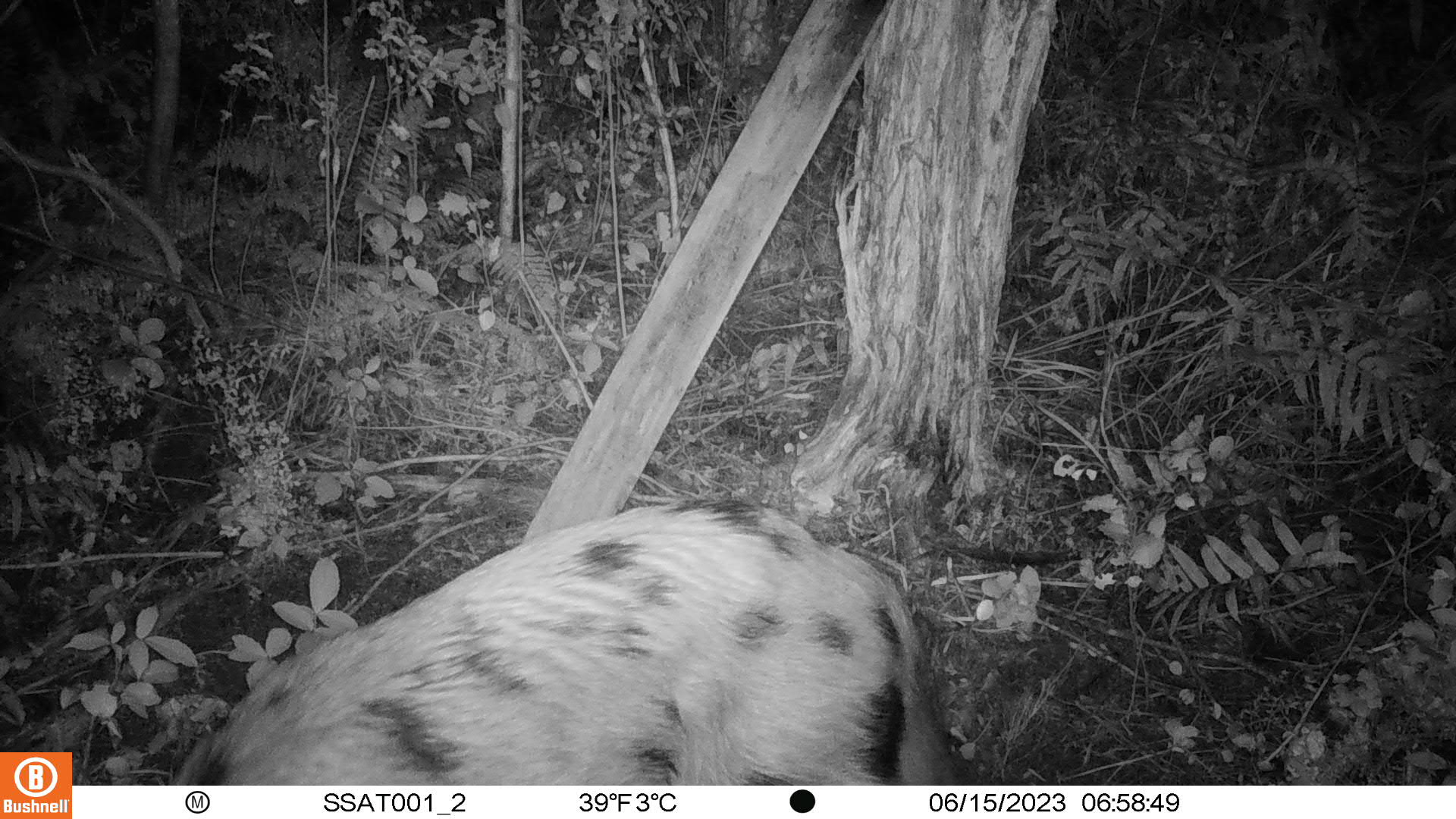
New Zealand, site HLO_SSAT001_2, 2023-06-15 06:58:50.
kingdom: Animalia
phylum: Chordata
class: Mammalia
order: Artiodactyla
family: Suidae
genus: Sus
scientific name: Sus scrofa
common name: pig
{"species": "pig (Sus scrofa)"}